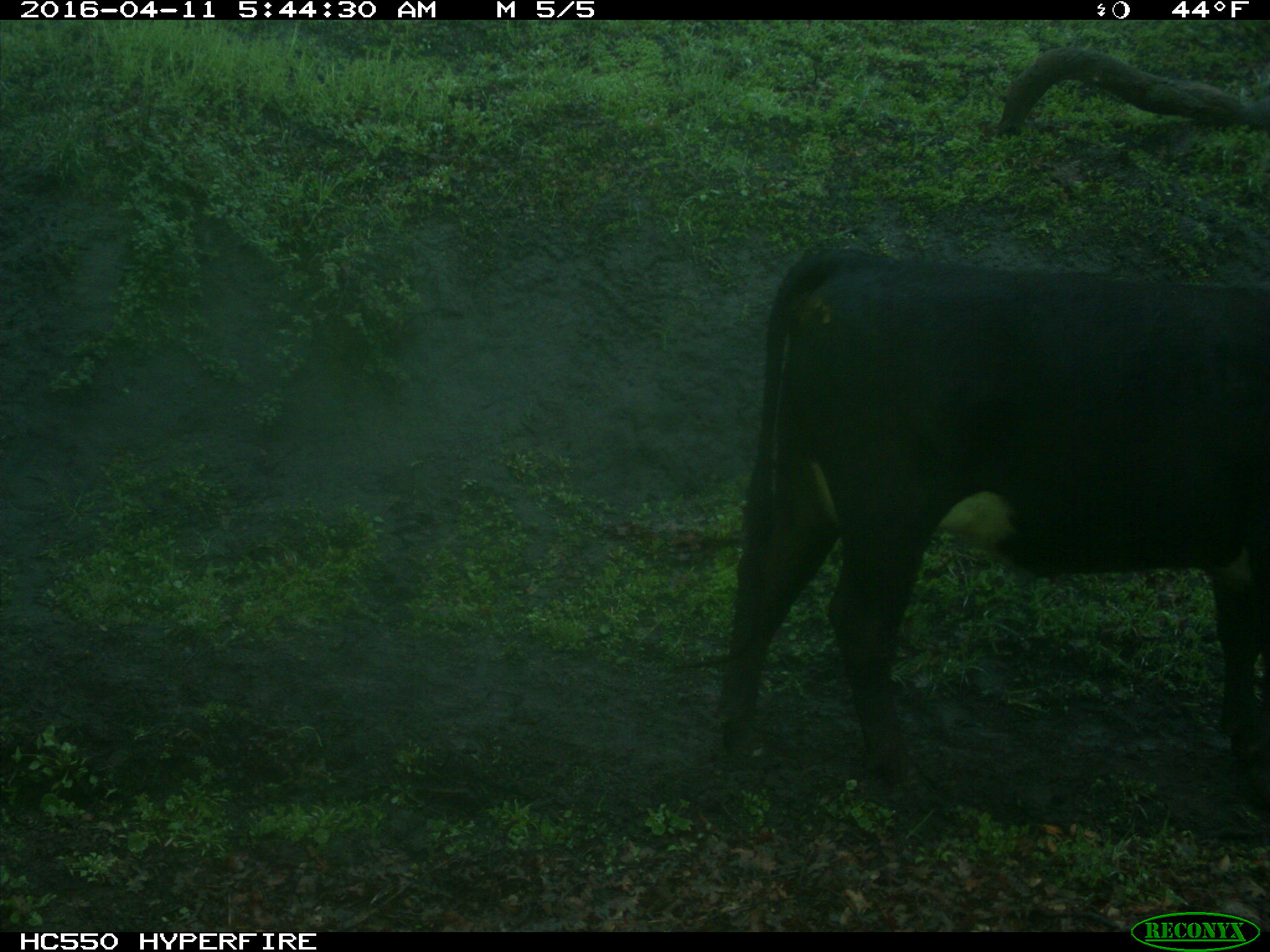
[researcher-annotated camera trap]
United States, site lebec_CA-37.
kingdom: Animalia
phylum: Chordata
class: Mammalia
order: Artiodactyla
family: Bovidae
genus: Bos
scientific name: Bos taurus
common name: domestic cow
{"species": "Bos taurus (domestic cow)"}